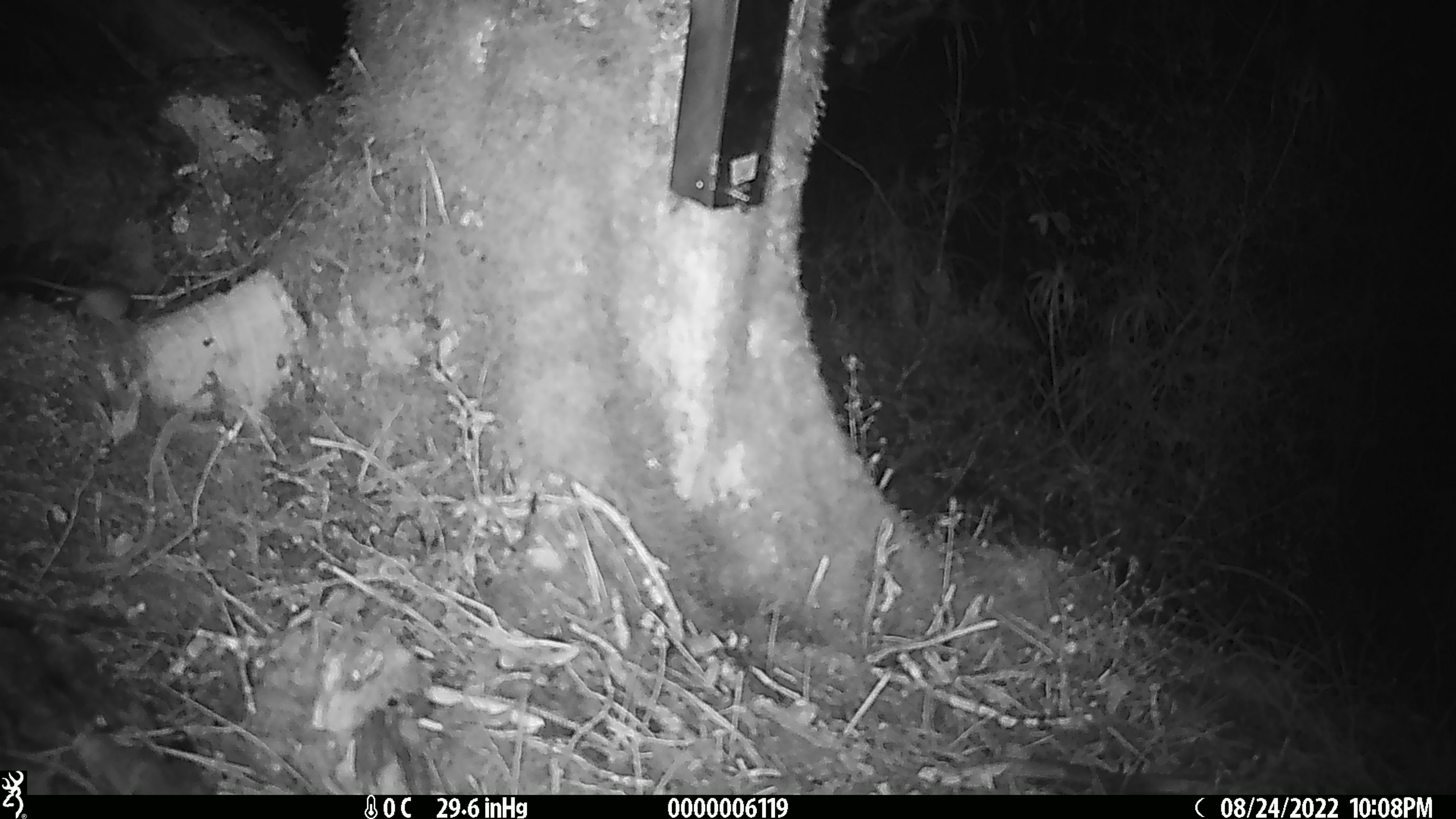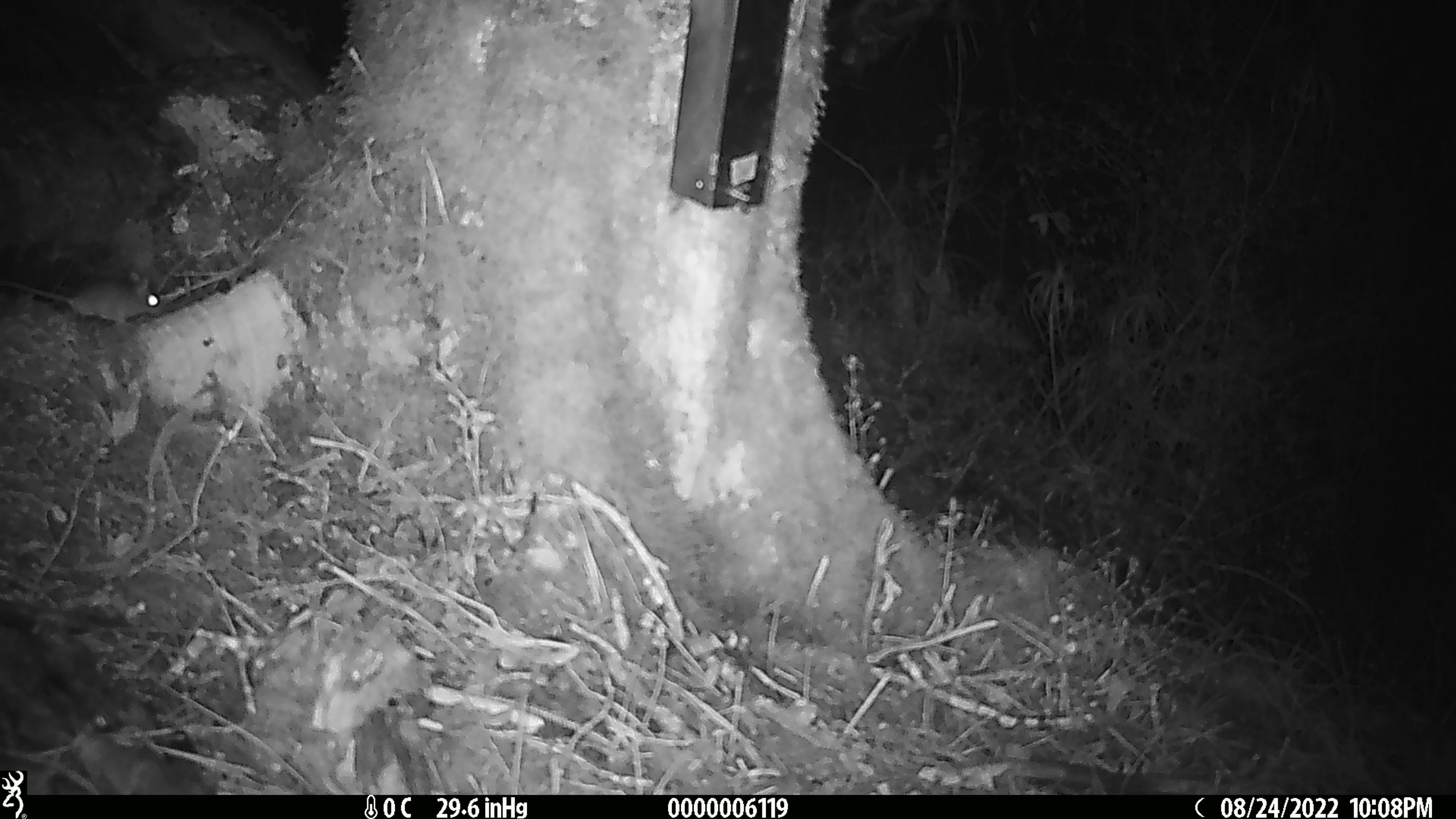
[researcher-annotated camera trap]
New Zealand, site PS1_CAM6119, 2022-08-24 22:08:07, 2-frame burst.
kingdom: Animalia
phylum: Chordata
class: Mammalia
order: Rodentia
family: Muridae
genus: Mus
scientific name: Mus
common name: mouse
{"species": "mouse (Mus)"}